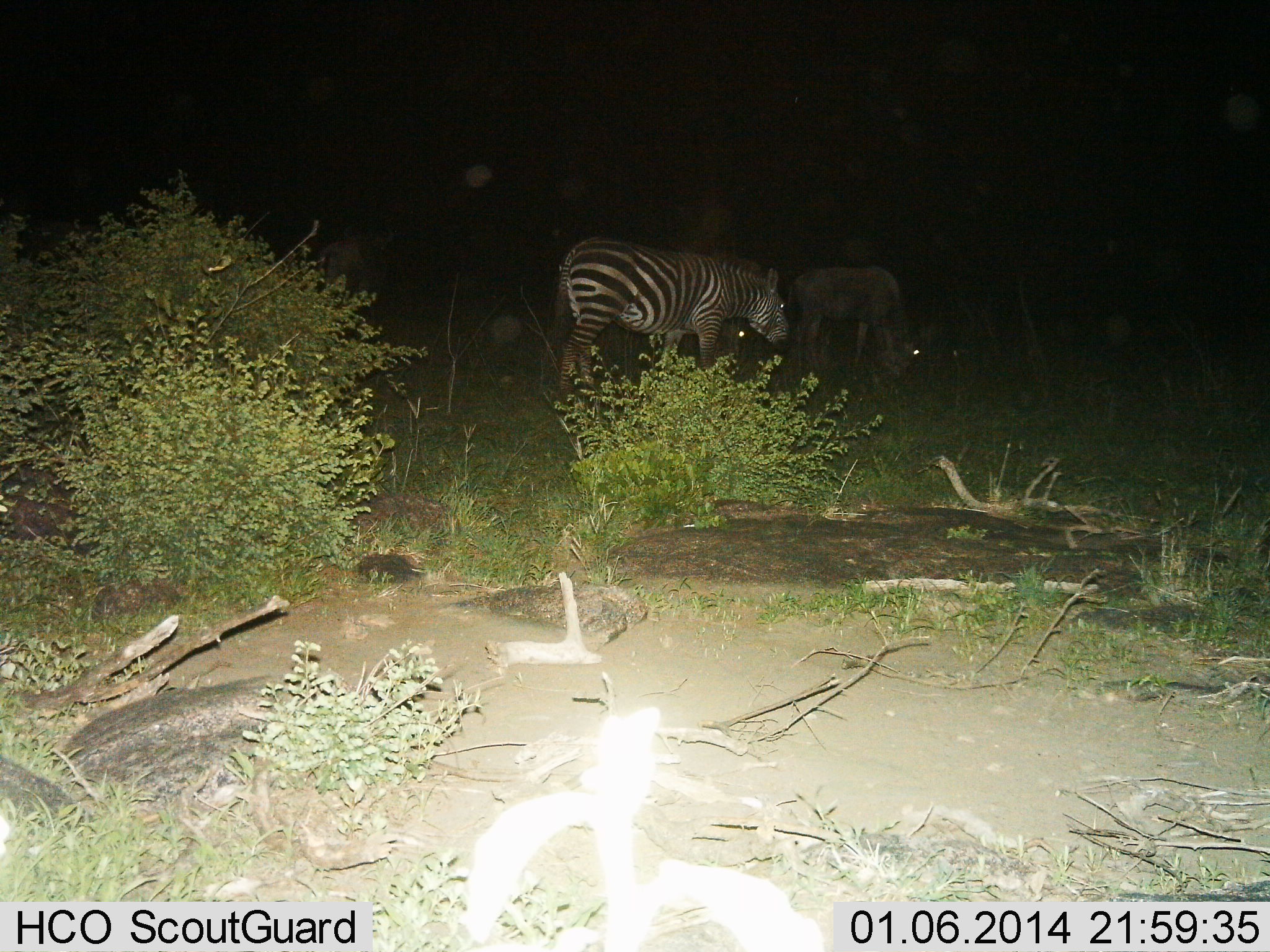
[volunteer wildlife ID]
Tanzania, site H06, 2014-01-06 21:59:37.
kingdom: Animalia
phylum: Chordata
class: Mammalia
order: Artiodactyla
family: Bovidae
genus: Connochaetes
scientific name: Connochaetes taurinus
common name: blue wildebeest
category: wildebeest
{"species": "wildebeest (blue wildebeest) (Connochaetes taurinus)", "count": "2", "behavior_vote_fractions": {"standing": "40%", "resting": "0%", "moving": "0%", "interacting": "0%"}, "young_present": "0%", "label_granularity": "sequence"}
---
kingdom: Animalia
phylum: Chordata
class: Mammalia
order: Perissodactyla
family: Equidae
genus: Equus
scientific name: Equus quagga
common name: plains zebra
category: zebra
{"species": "zebra (plains zebra) (Equus quagga)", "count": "1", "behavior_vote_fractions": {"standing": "44%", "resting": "0%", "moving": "17%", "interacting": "0%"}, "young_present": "0%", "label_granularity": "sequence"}